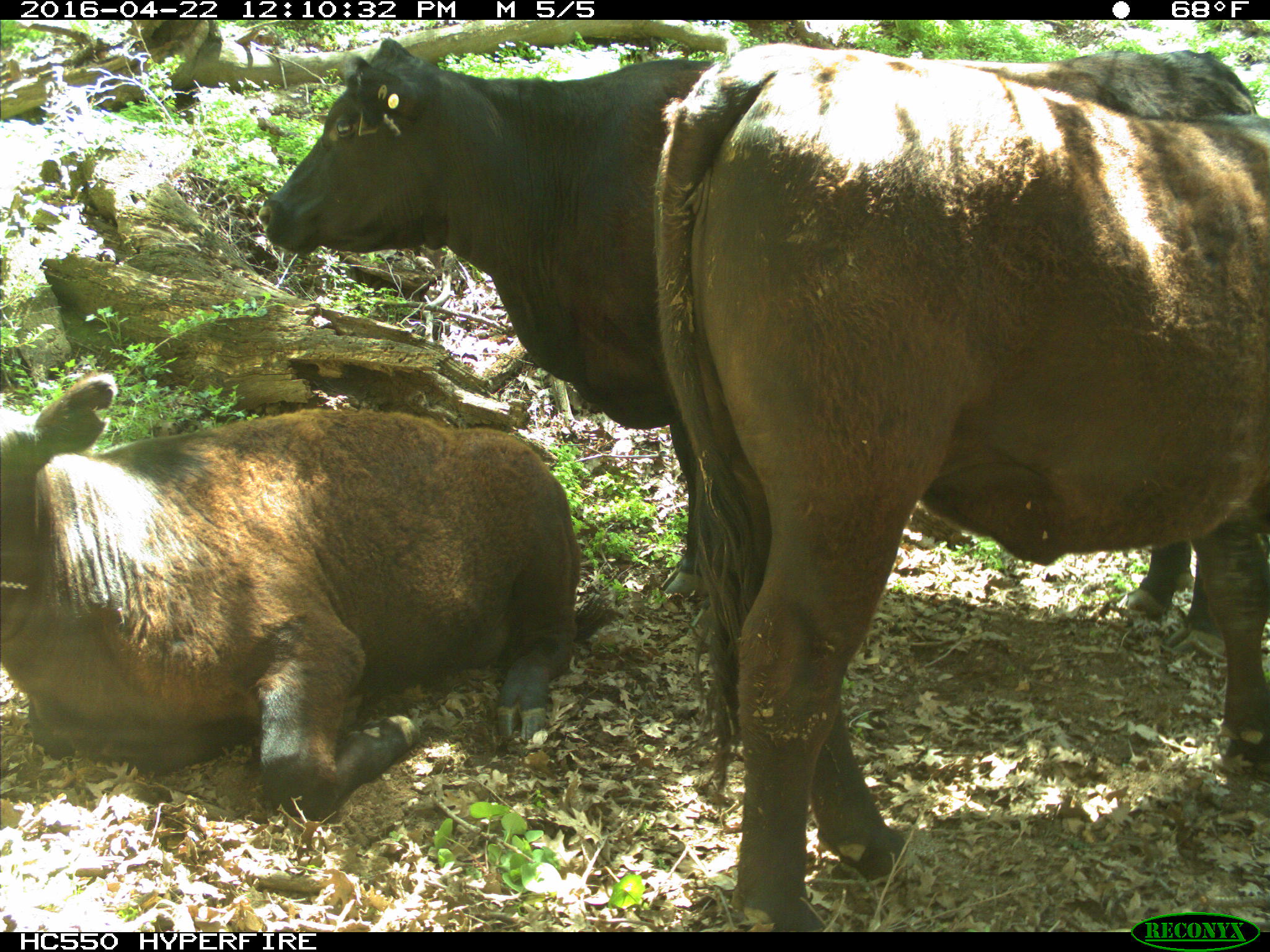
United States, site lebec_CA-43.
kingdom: Animalia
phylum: Chordata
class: Mammalia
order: Artiodactyla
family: Bovidae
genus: Bos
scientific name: Bos taurus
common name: domestic cow